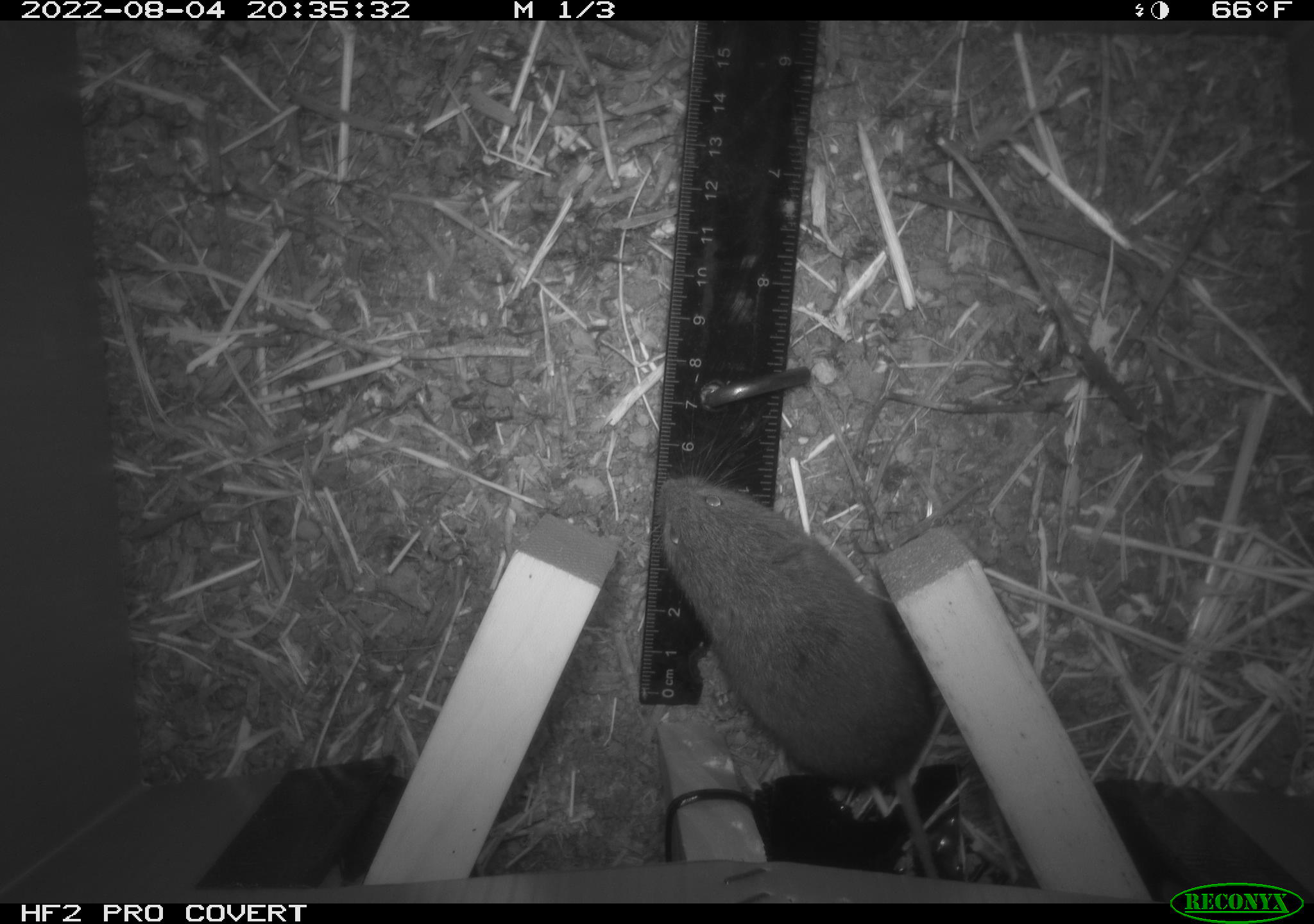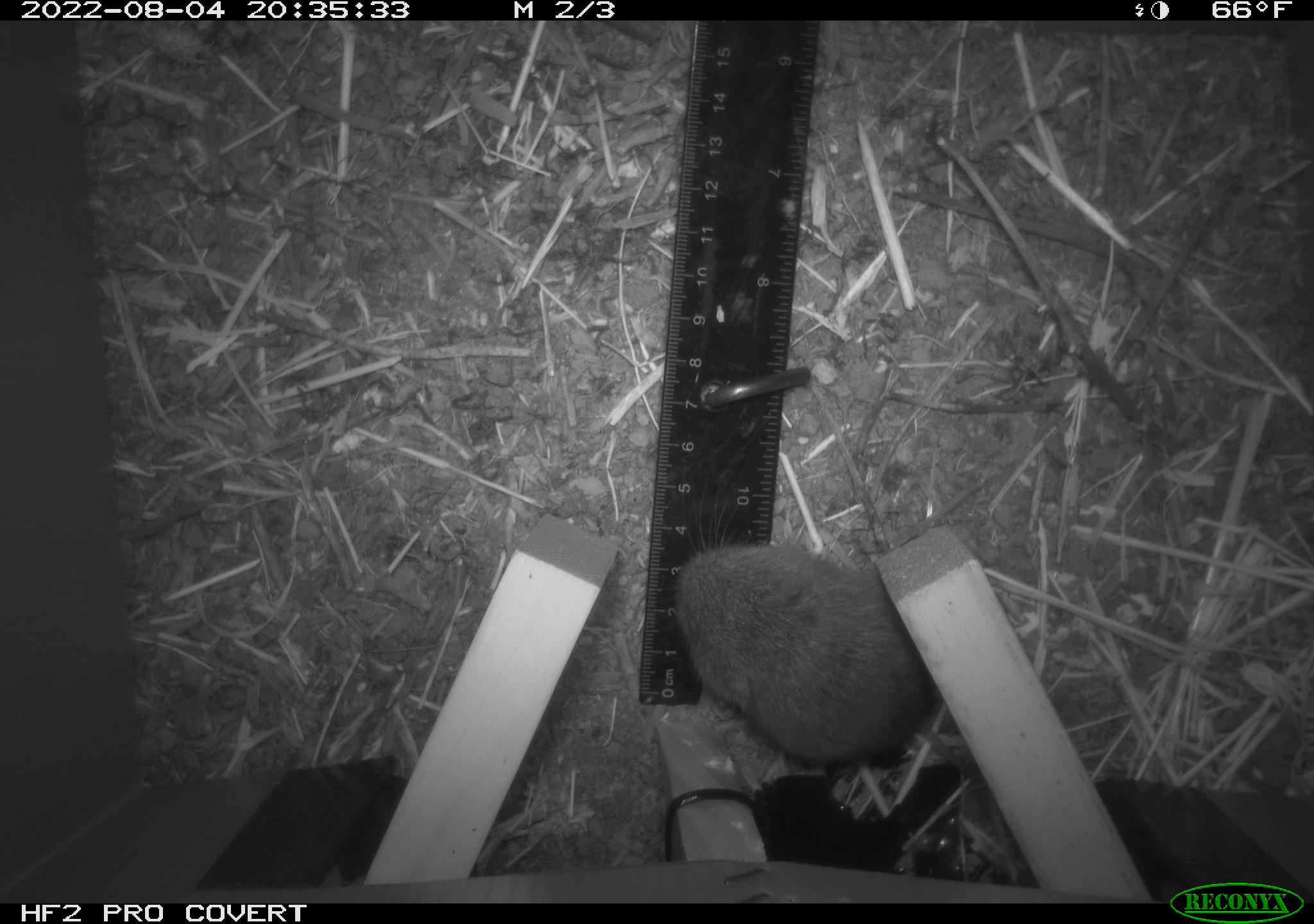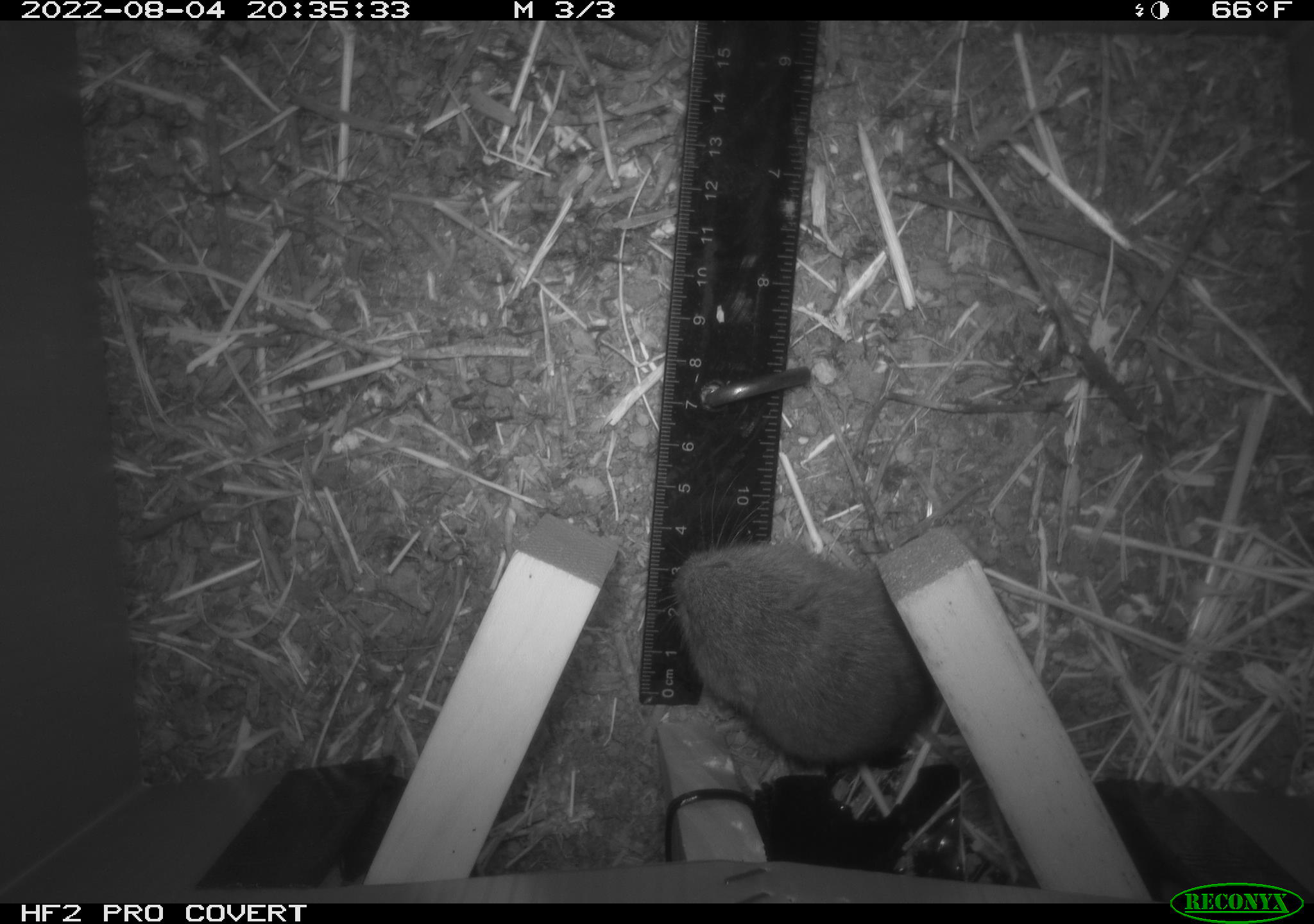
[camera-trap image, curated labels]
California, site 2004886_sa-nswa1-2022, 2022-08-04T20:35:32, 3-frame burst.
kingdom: Animalia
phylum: Chordata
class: Mammalia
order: Rodentia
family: Cricetidae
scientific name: Cricetidae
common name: hamsters, voles, lemmings, and allies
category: cricetidae family